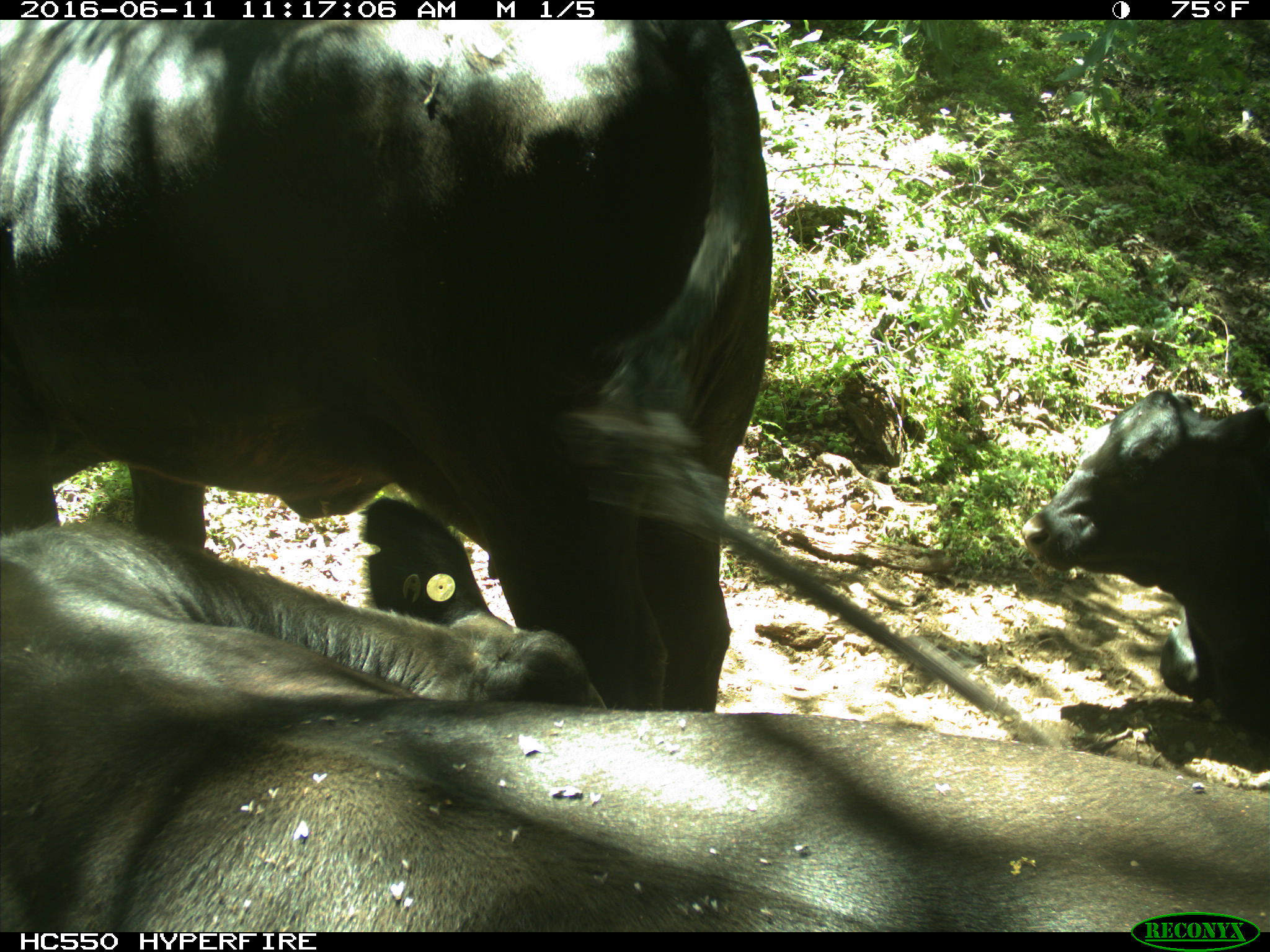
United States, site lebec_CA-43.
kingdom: Animalia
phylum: Chordata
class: Mammalia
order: Artiodactyla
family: Bovidae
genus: Bos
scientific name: Bos taurus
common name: domestic cow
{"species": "Bos taurus (domestic cow)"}